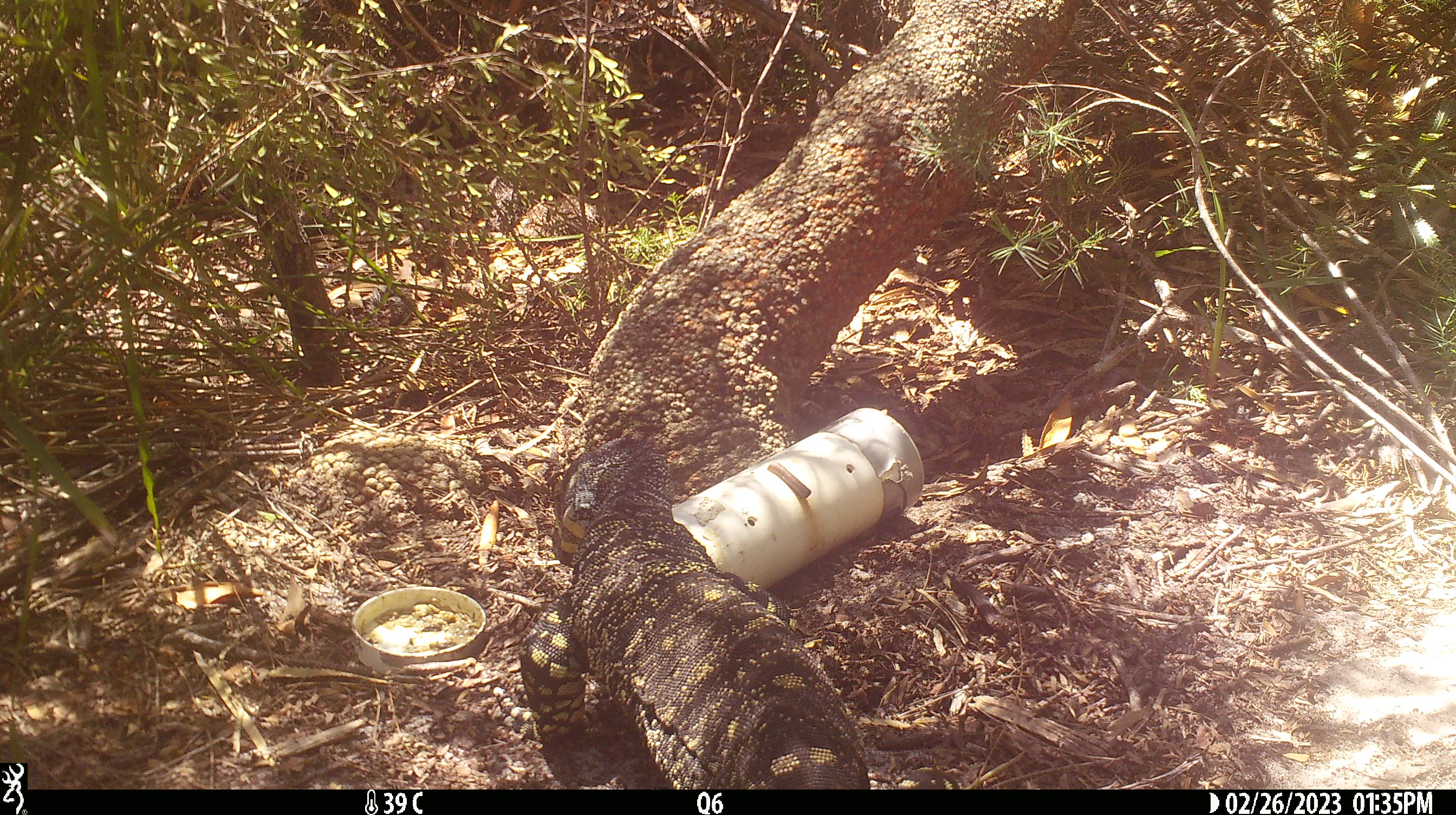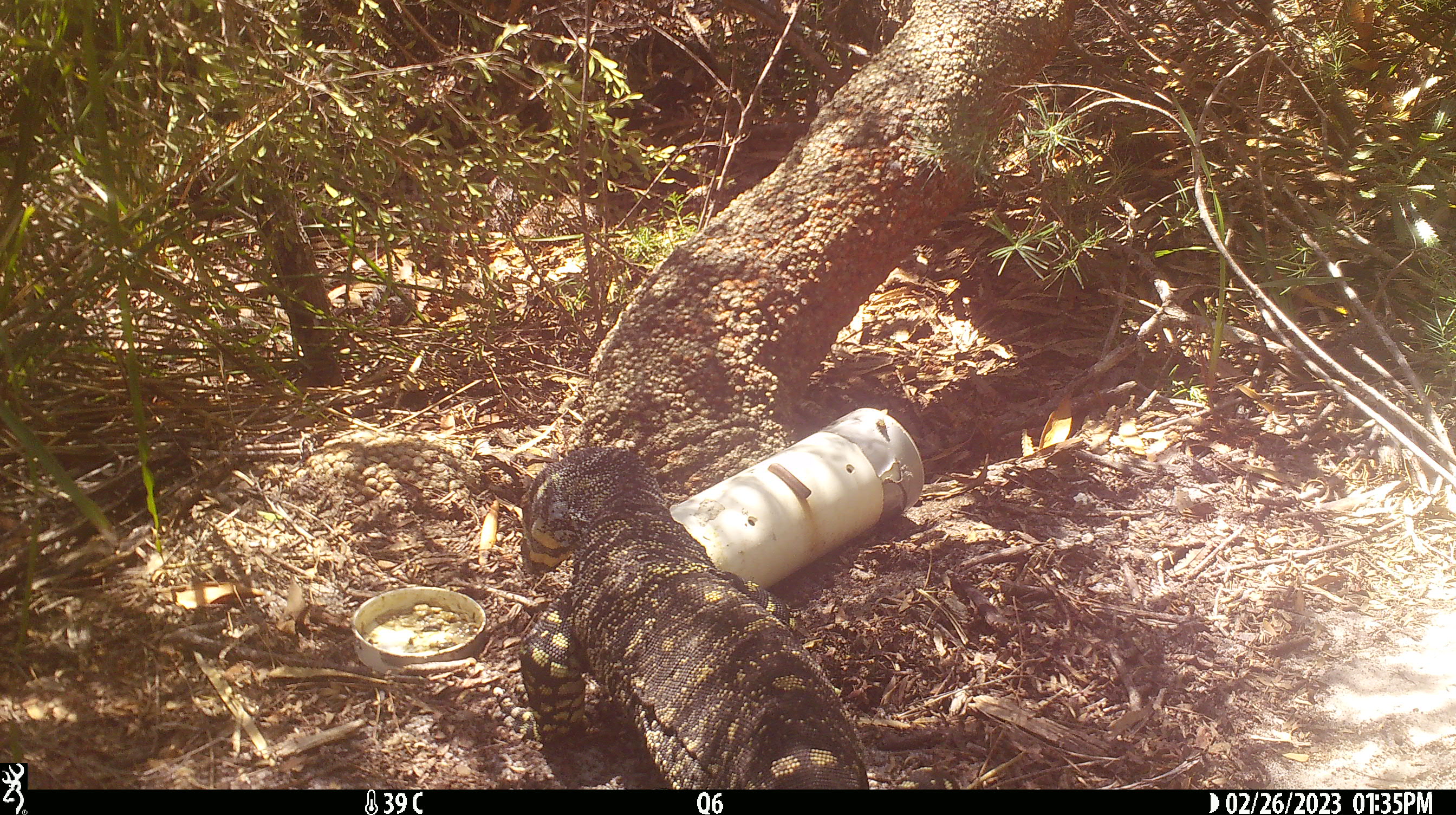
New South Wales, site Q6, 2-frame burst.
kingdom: Animalia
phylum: Chordata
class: Reptilia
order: Squamata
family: Varanidae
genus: Varanus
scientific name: Varanus varius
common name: lace monitor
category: goanna